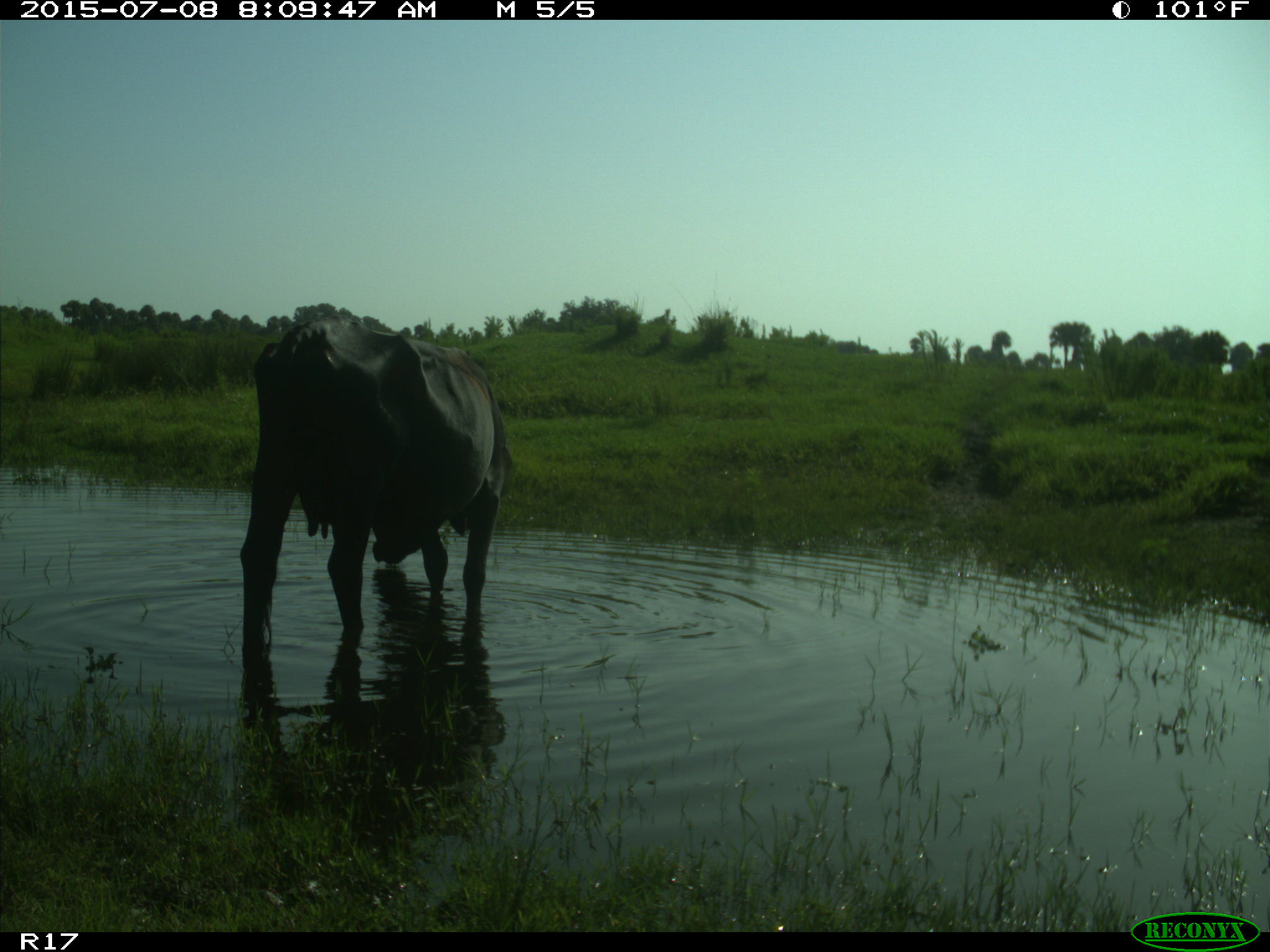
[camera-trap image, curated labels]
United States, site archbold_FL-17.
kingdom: Animalia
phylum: Chordata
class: Mammalia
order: Artiodactyla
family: Bovidae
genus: Bos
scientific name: Bos taurus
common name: domestic cow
Bos taurus (domestic cow).